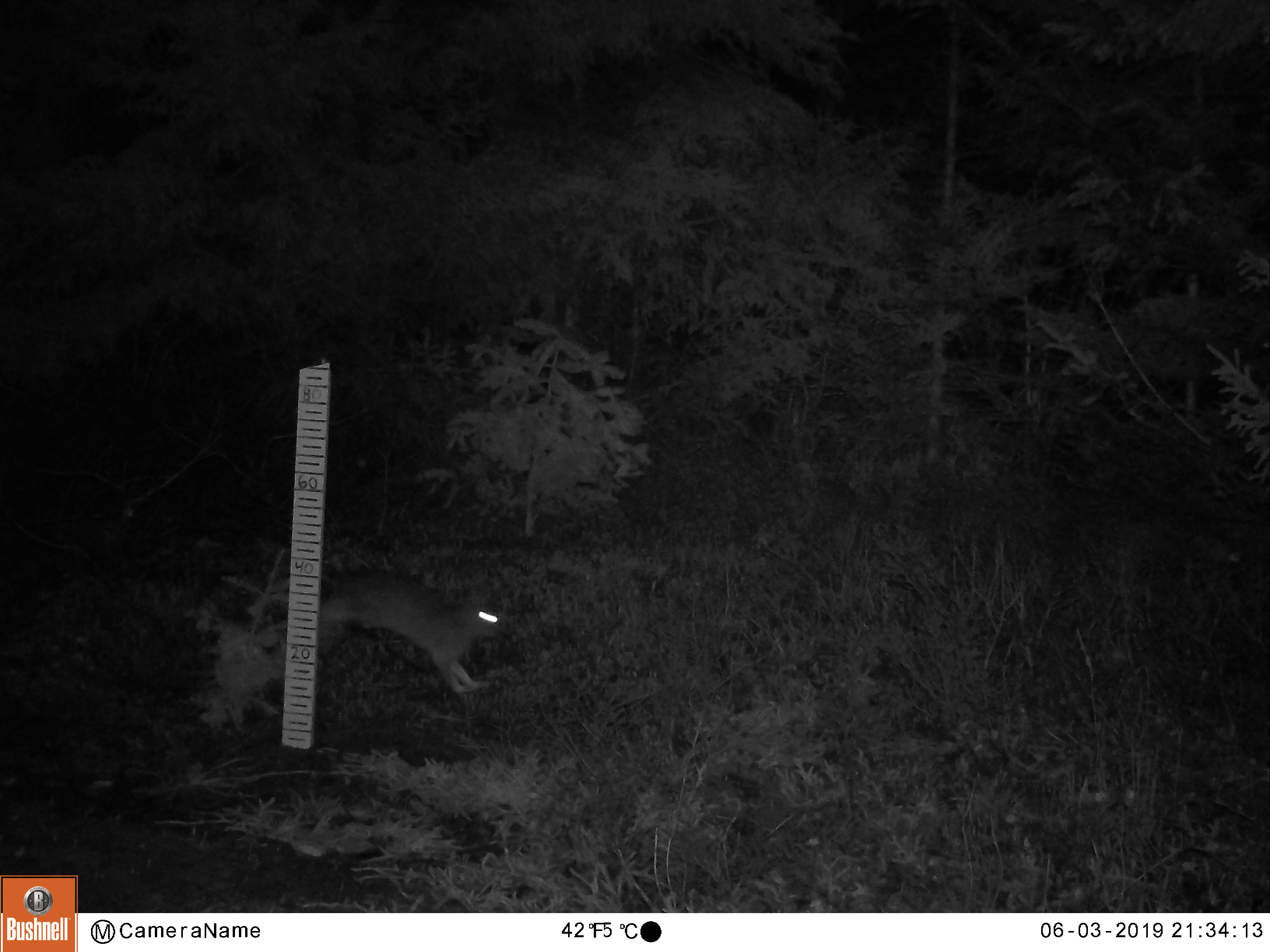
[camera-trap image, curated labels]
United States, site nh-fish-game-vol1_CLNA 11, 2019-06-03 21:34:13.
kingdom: Animalia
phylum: Chordata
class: Mammalia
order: Lagomorpha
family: Leporidae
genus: Lepus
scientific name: Lepus americanus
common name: snowshoe hare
Snowshoe hare (Lepus americanus).